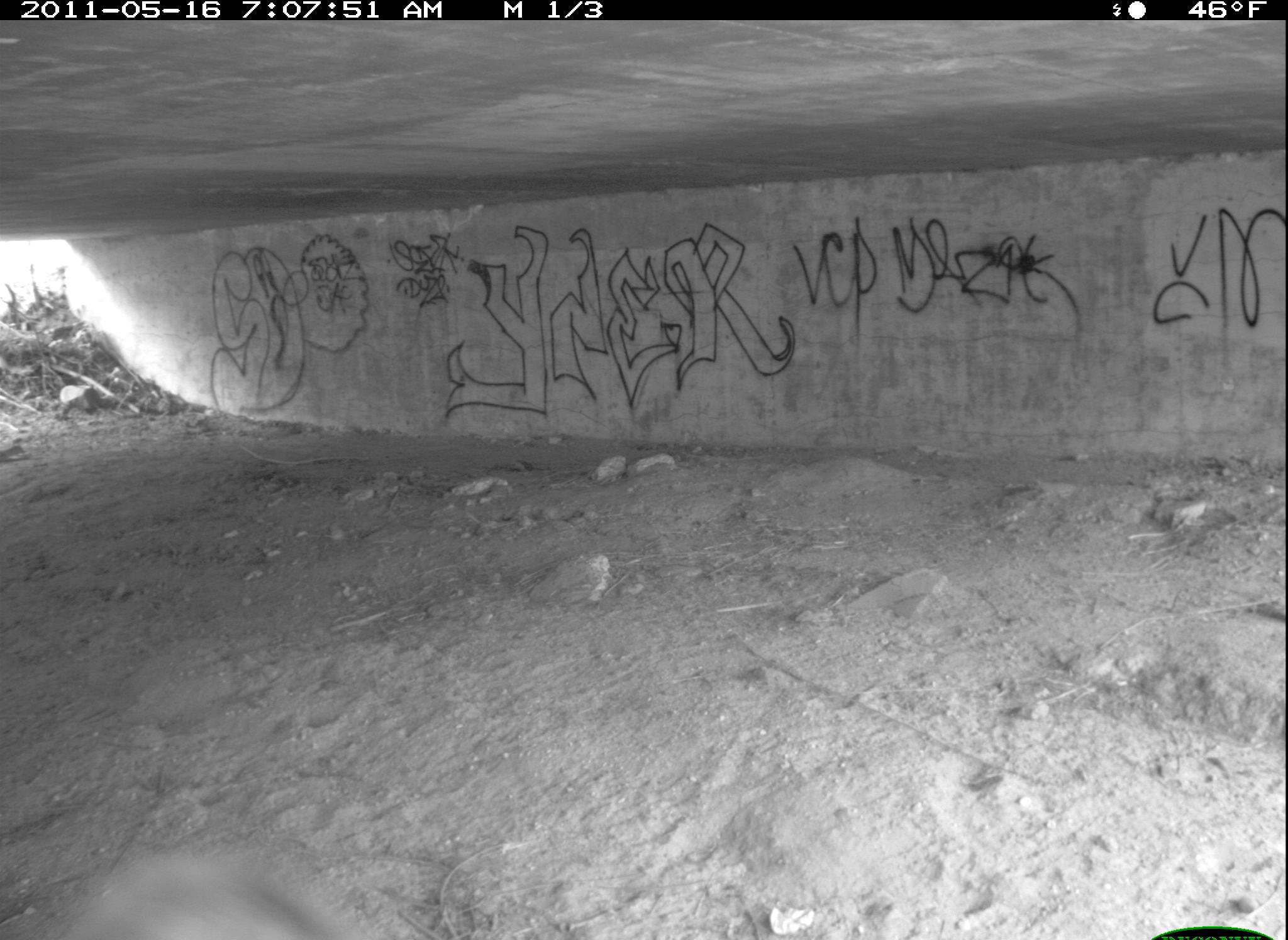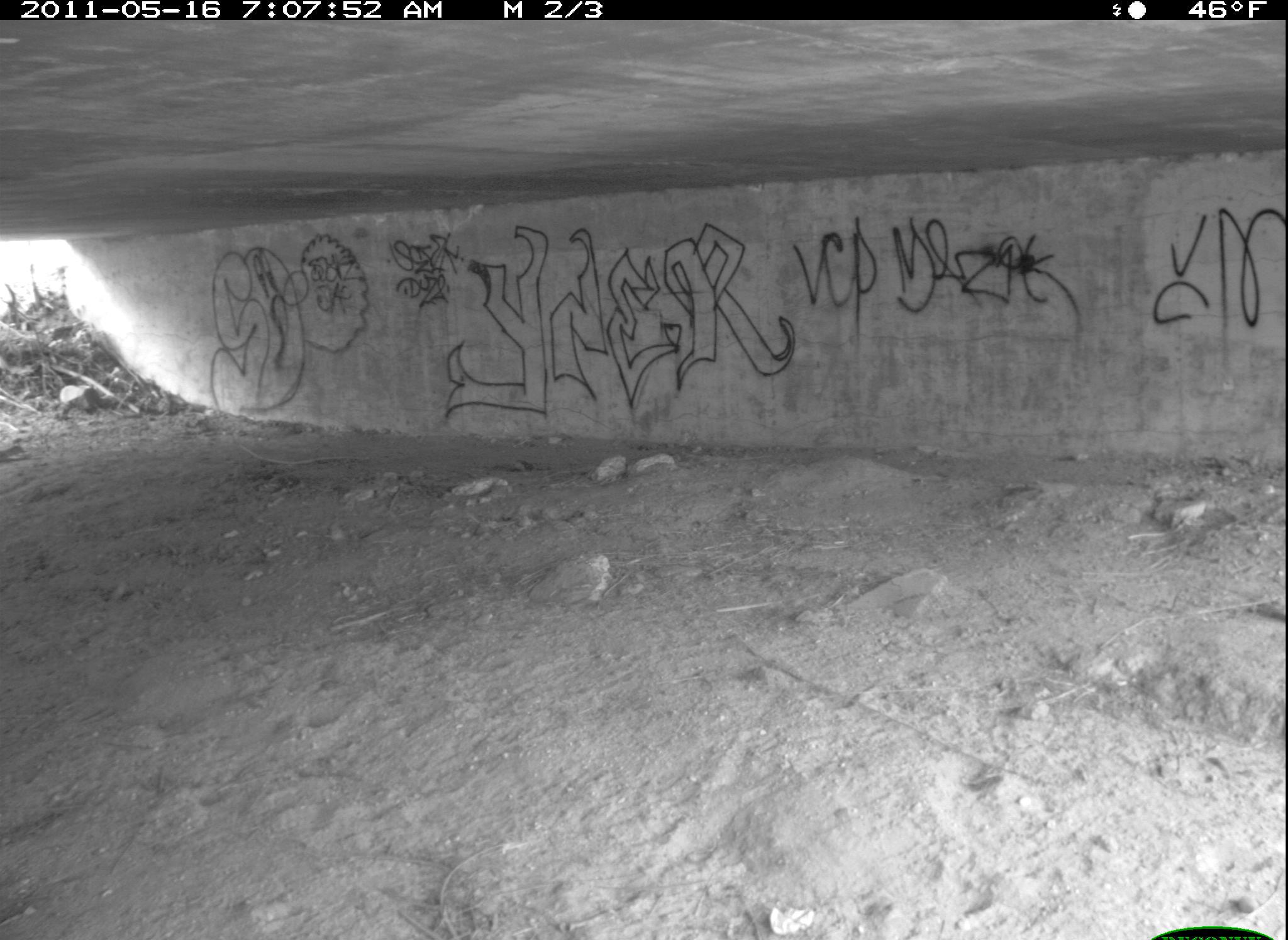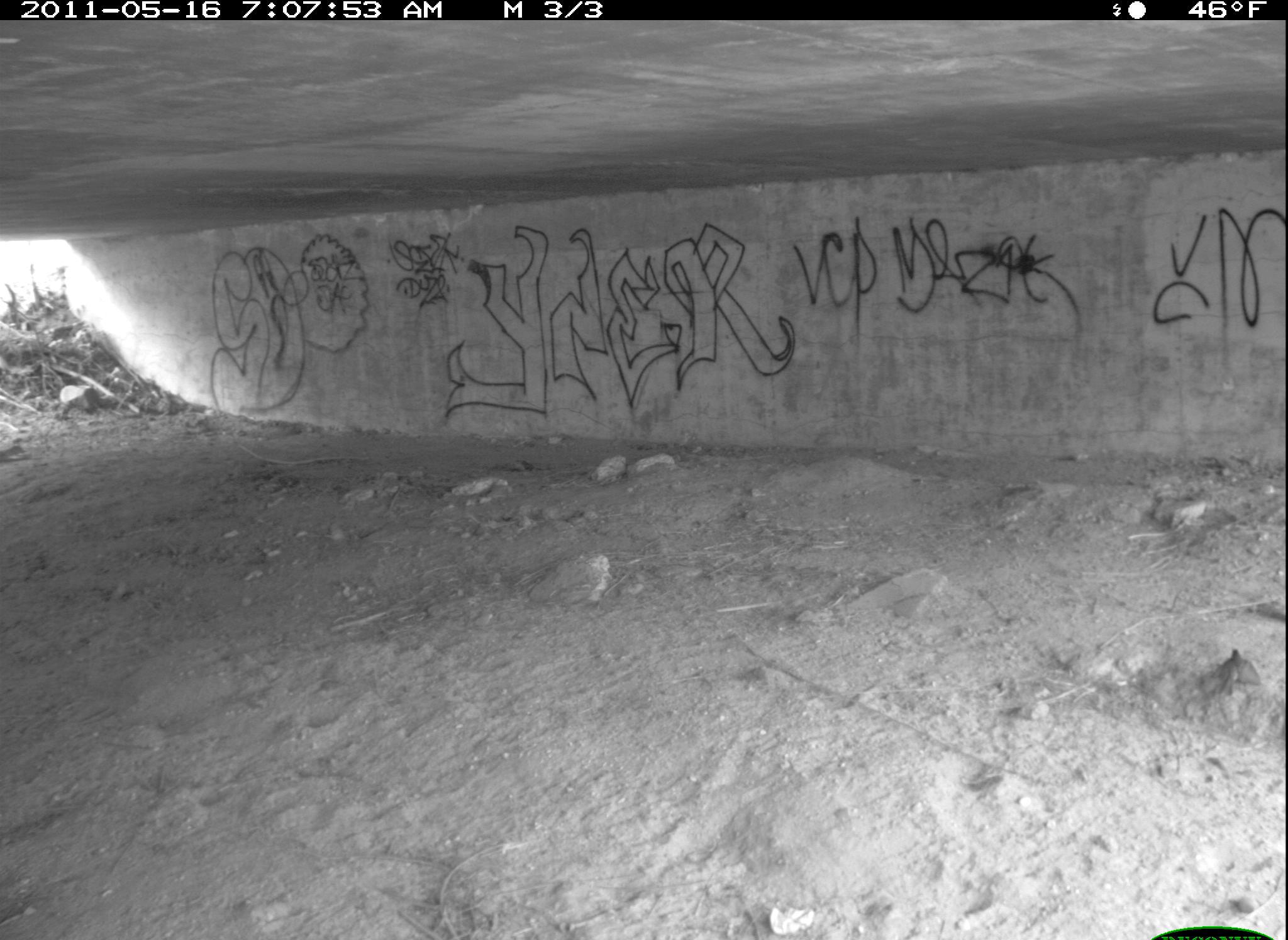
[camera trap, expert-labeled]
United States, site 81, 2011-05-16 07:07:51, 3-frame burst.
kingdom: Animalia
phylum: Chordata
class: Aves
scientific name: Aves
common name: bird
Bird (Aves).